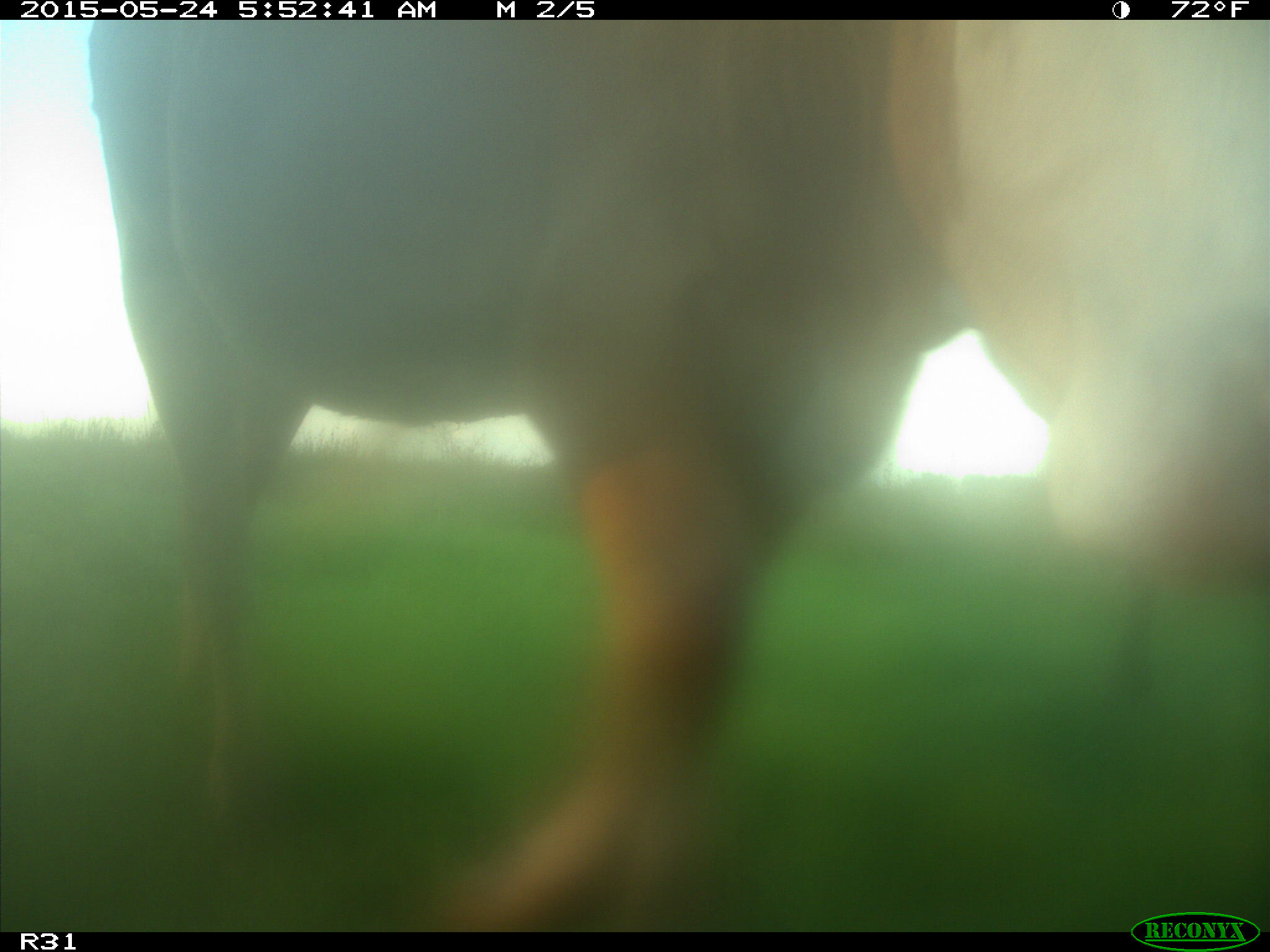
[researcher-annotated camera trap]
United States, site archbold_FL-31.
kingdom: Animalia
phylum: Chordata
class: Mammalia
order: Artiodactyla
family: Bovidae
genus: Bos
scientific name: Bos taurus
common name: domestic cow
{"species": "Bos taurus (domestic cow)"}